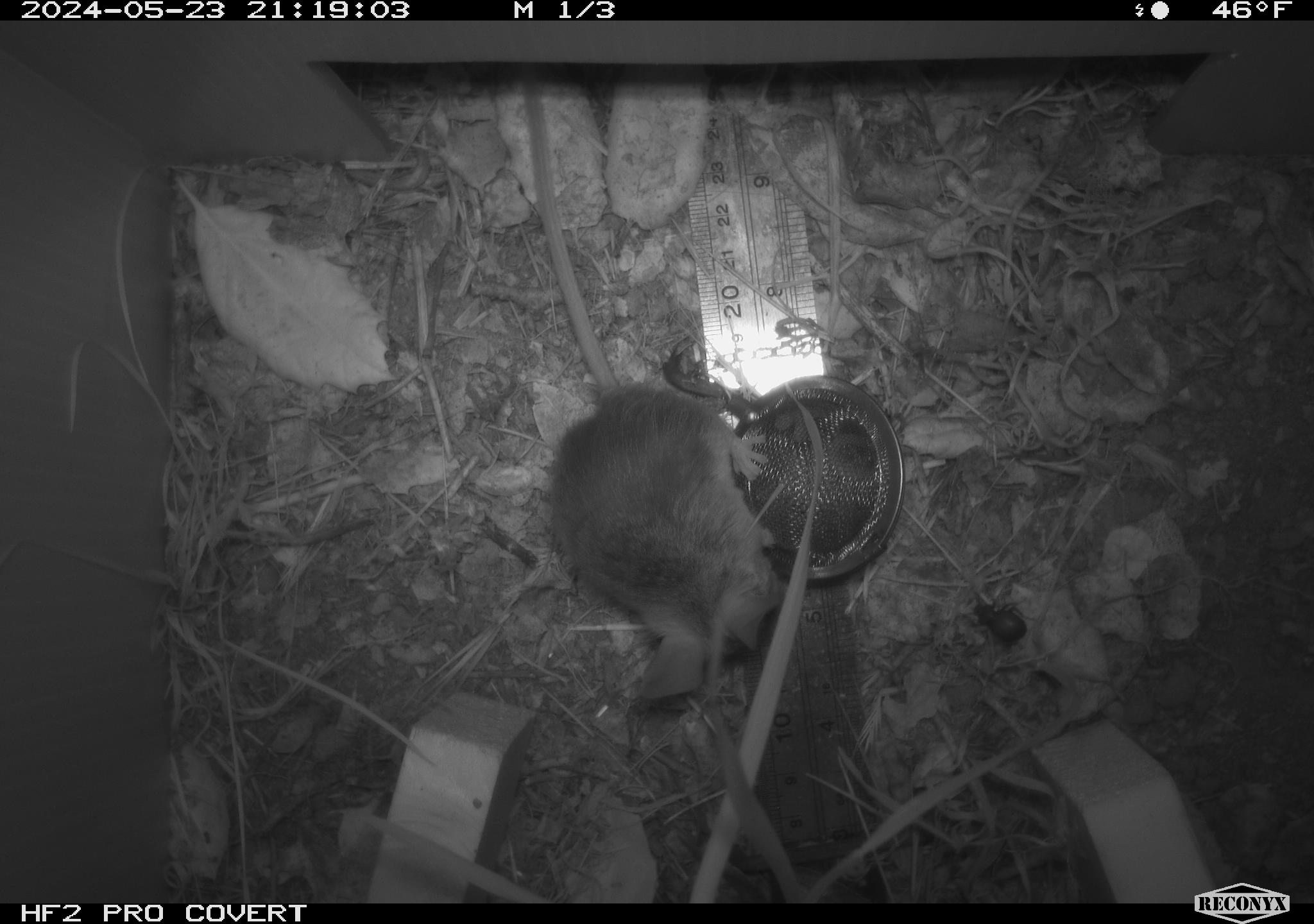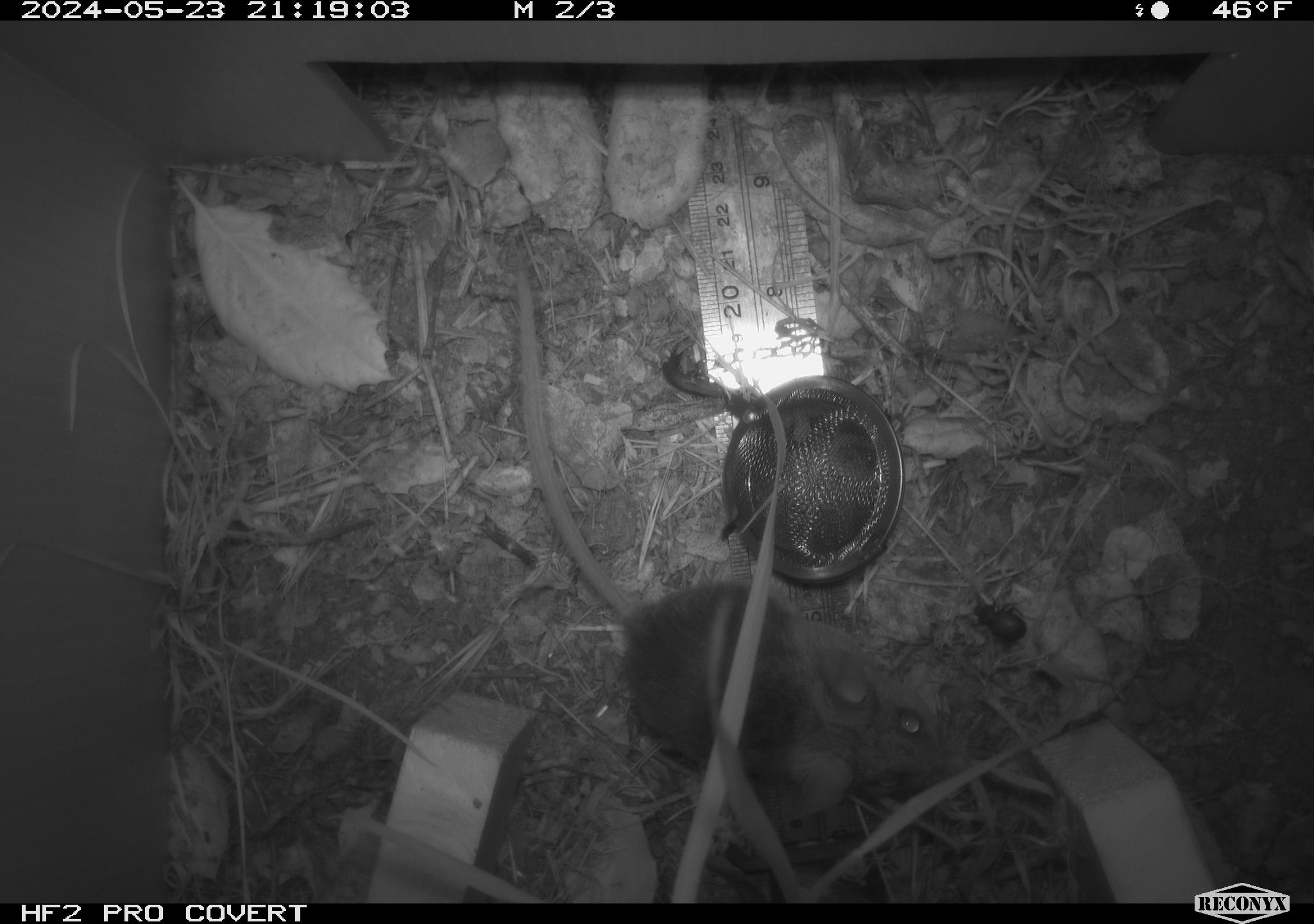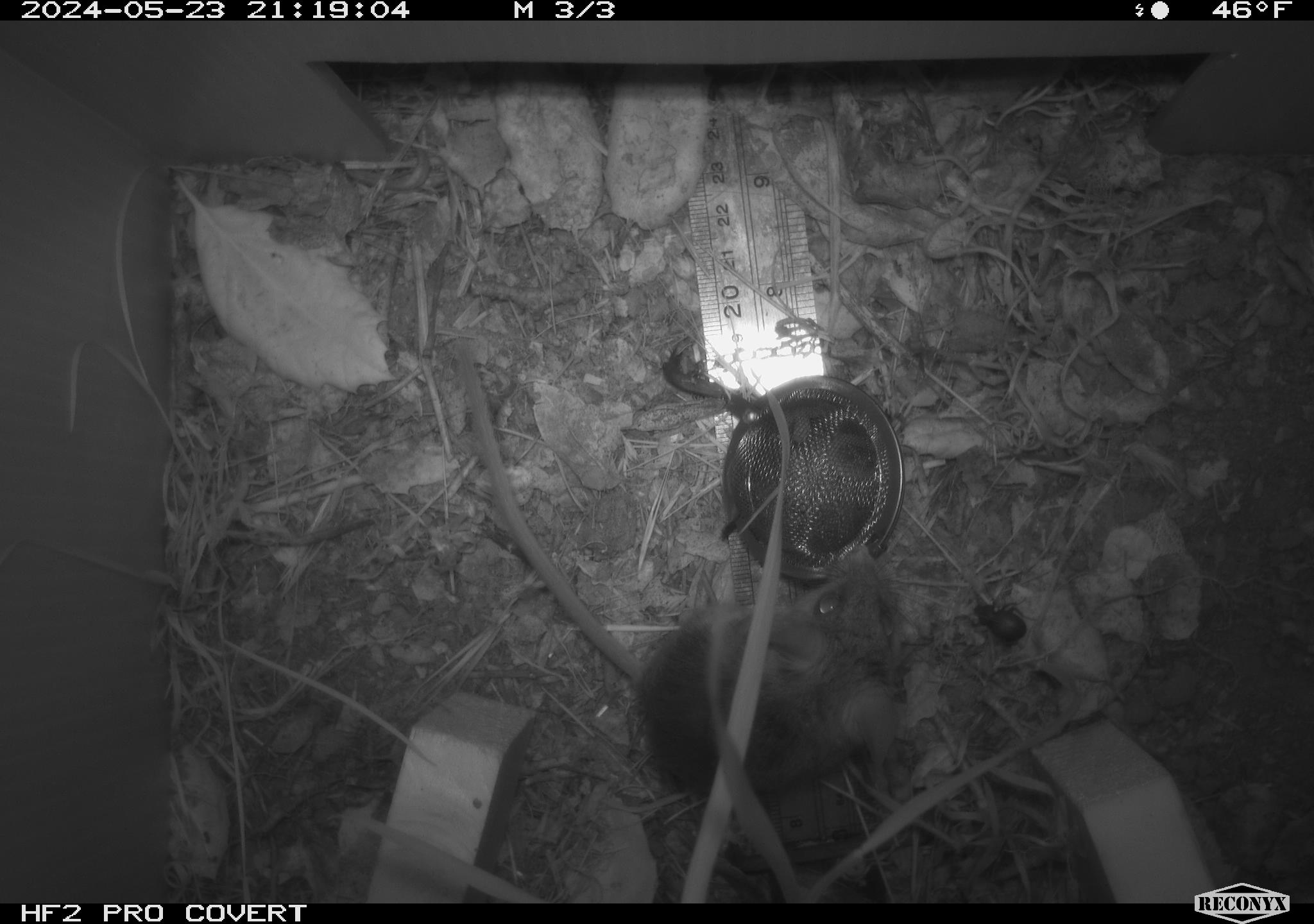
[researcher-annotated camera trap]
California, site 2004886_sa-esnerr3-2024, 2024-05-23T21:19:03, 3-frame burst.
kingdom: Animalia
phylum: Chordata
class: Mammalia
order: Rodentia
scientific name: Rodentia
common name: rodent